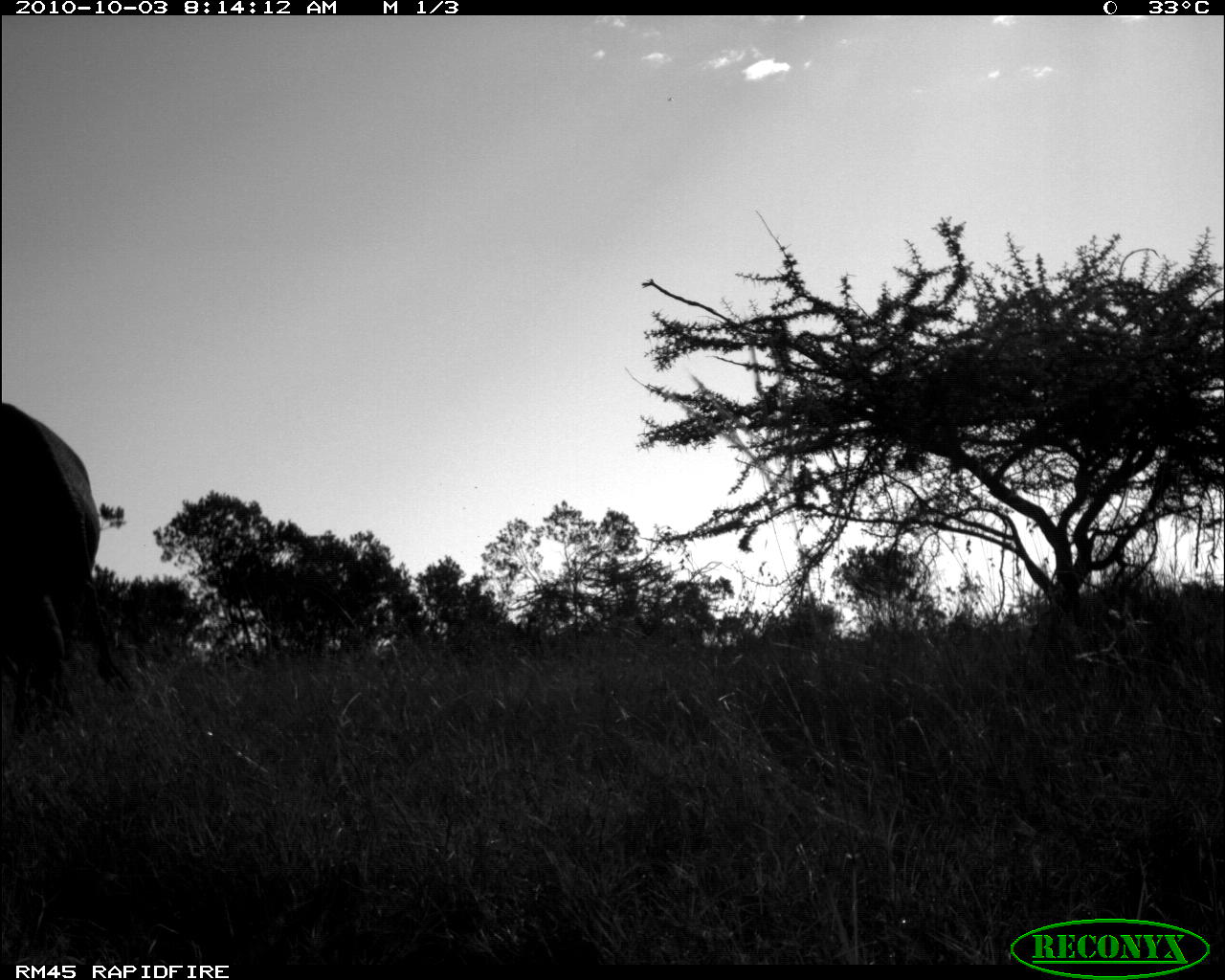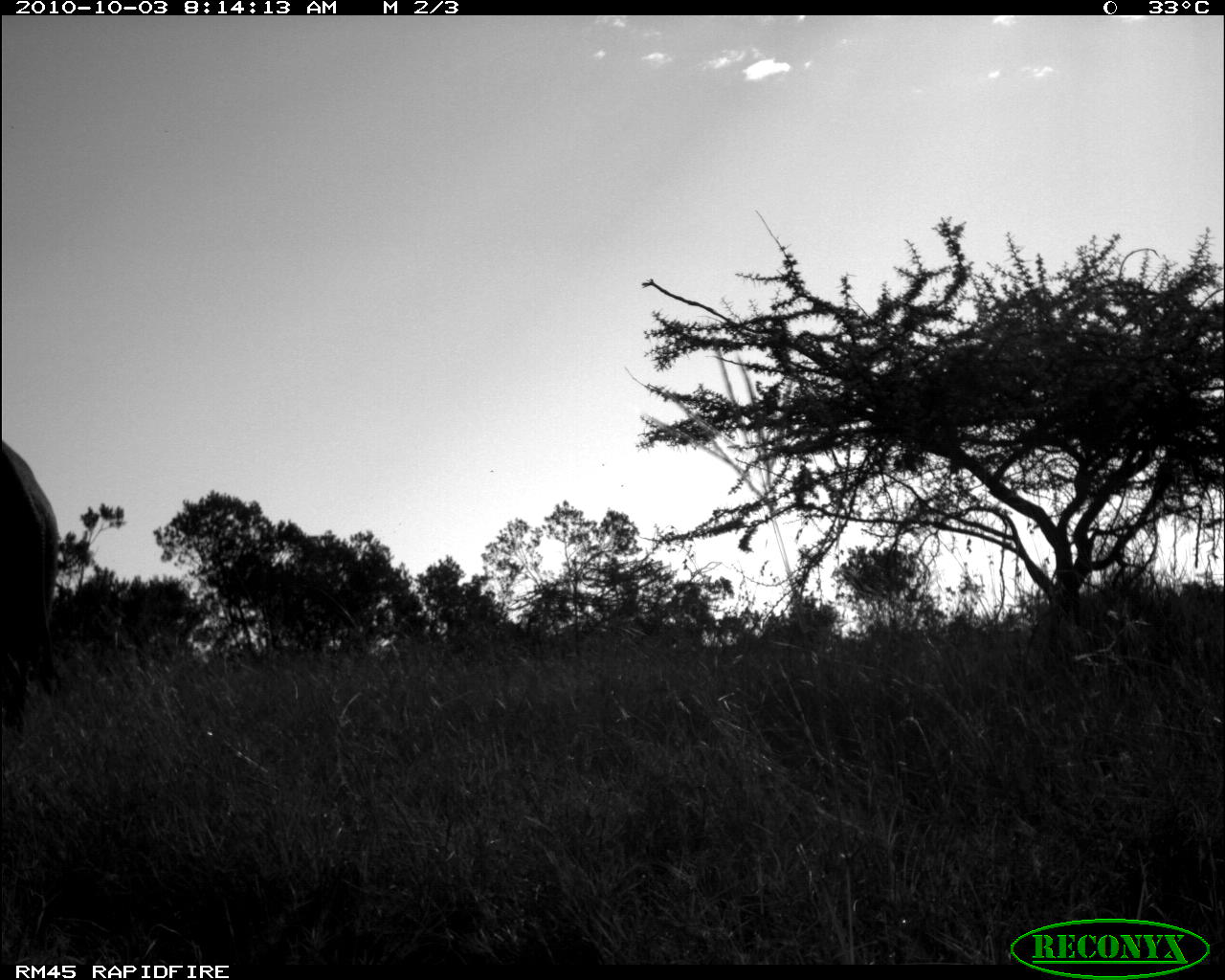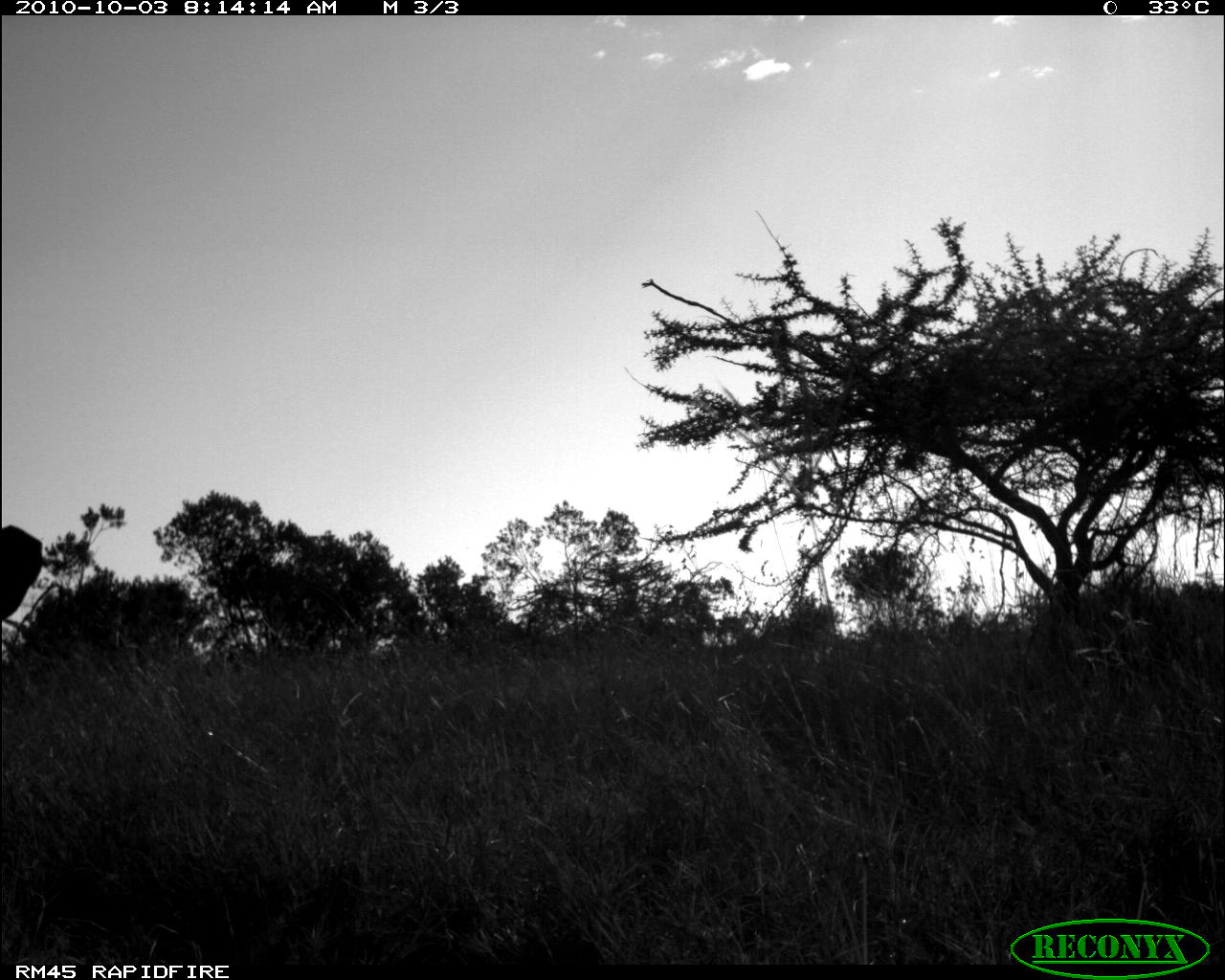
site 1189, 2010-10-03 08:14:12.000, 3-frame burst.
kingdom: Animalia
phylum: Chordata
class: Mammalia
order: Proboscidea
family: Elephantidae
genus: Loxodonta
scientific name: Loxodonta africana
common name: african bush elephant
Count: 1.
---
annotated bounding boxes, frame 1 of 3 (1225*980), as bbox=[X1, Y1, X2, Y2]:
loxodonta africana: bbox=[0, 402, 134, 746]